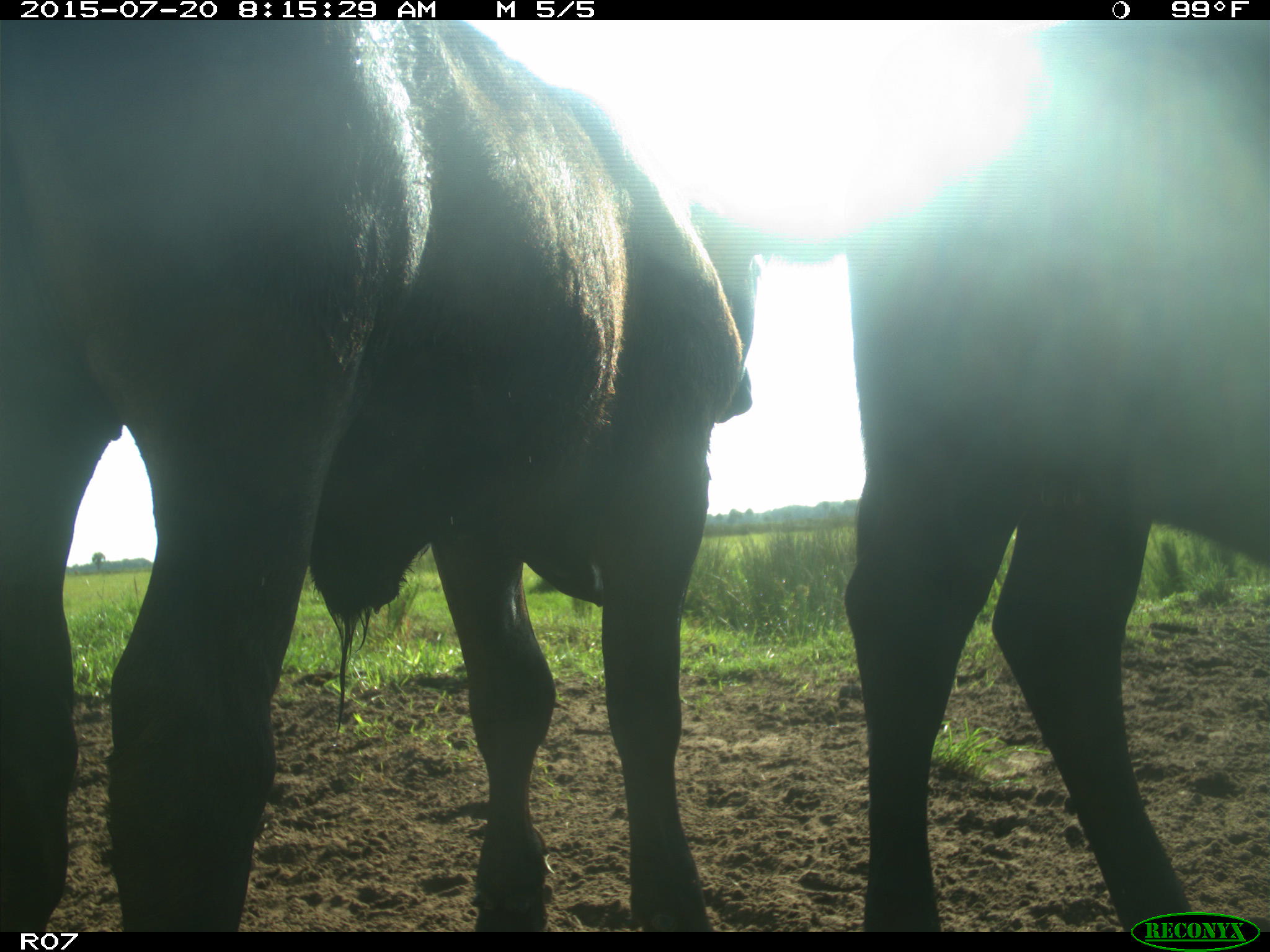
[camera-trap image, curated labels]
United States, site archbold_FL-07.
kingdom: Animalia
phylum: Chordata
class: Mammalia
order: Artiodactyla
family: Bovidae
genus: Bos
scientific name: Bos taurus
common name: domestic cow